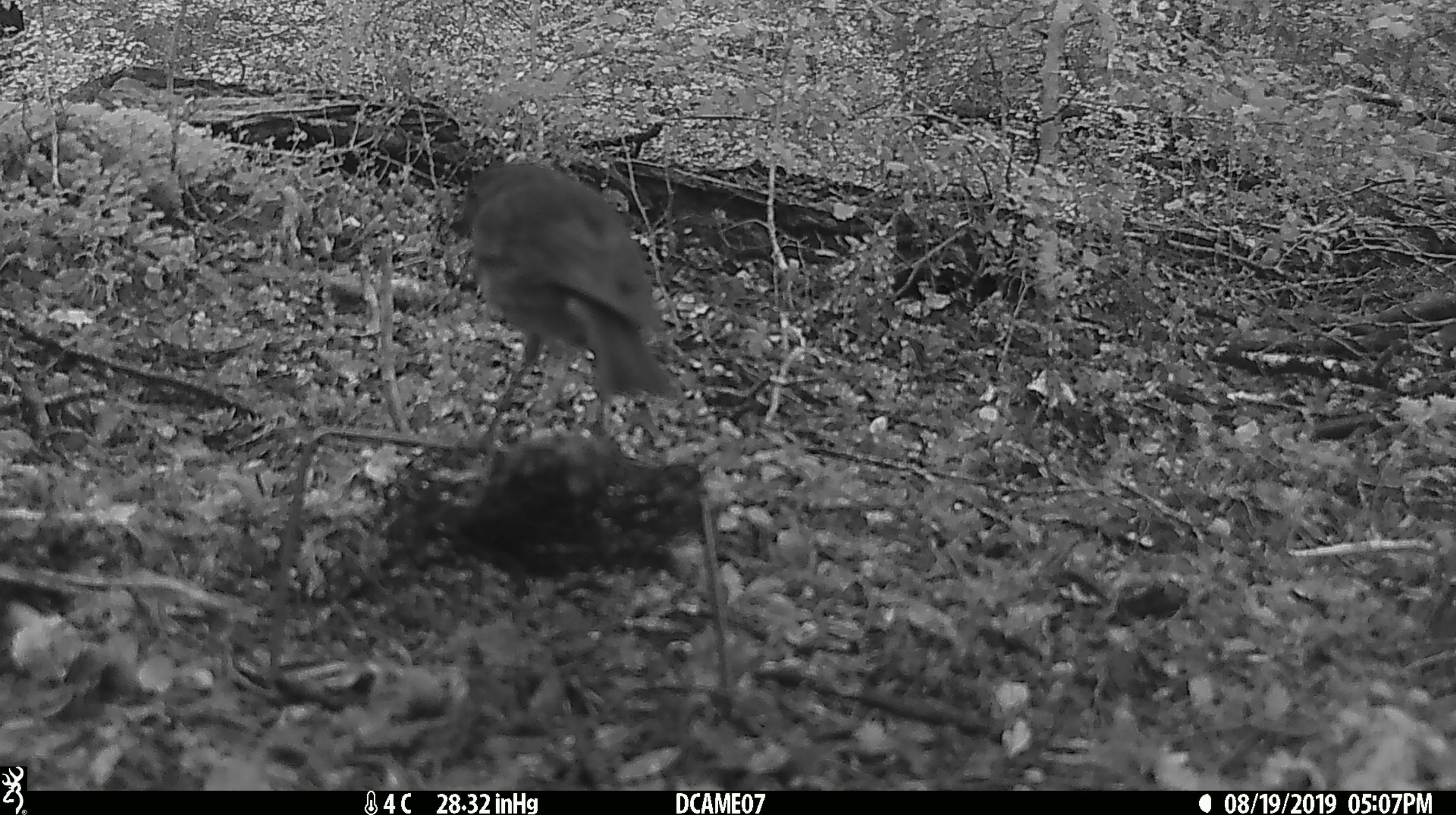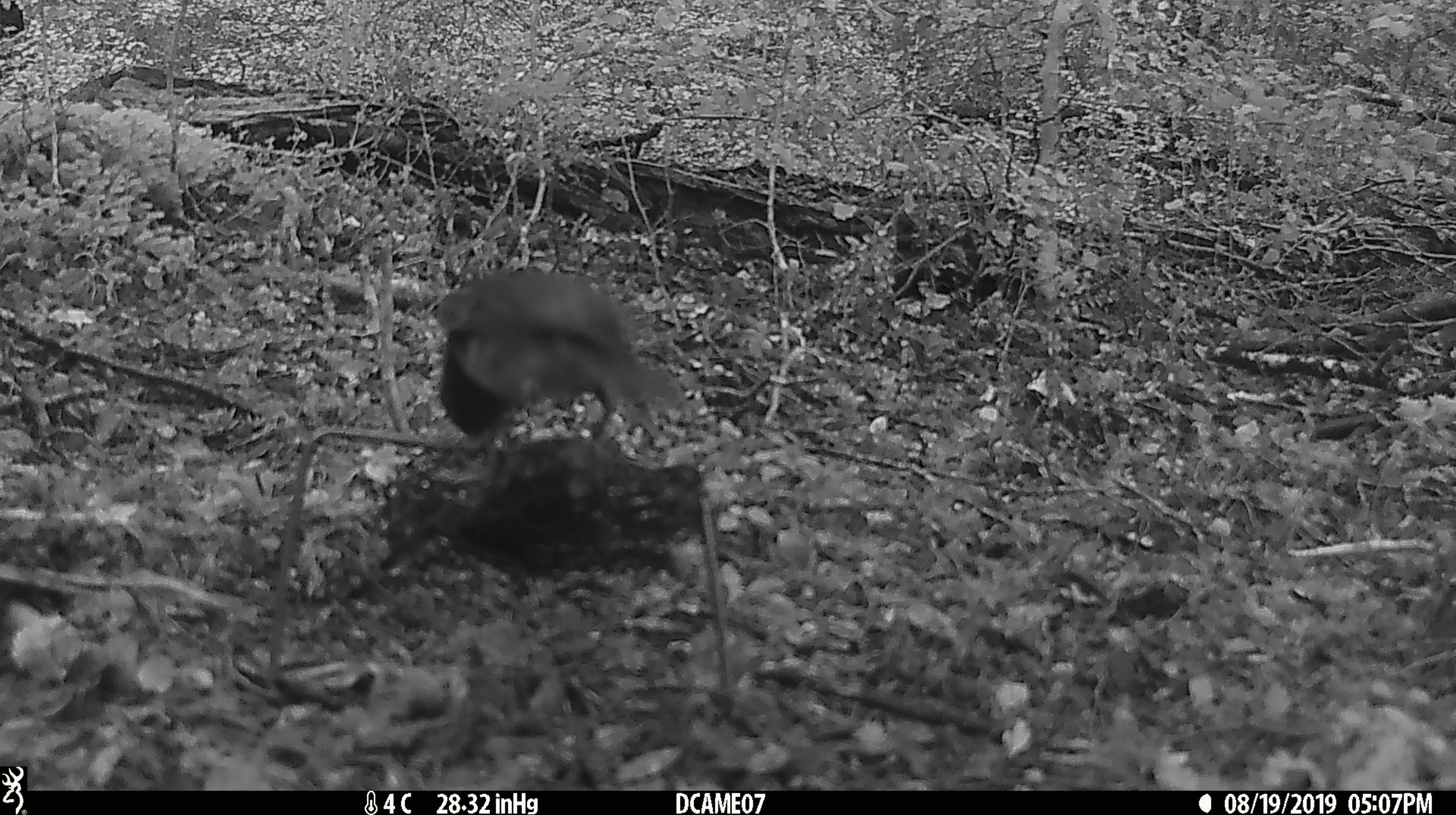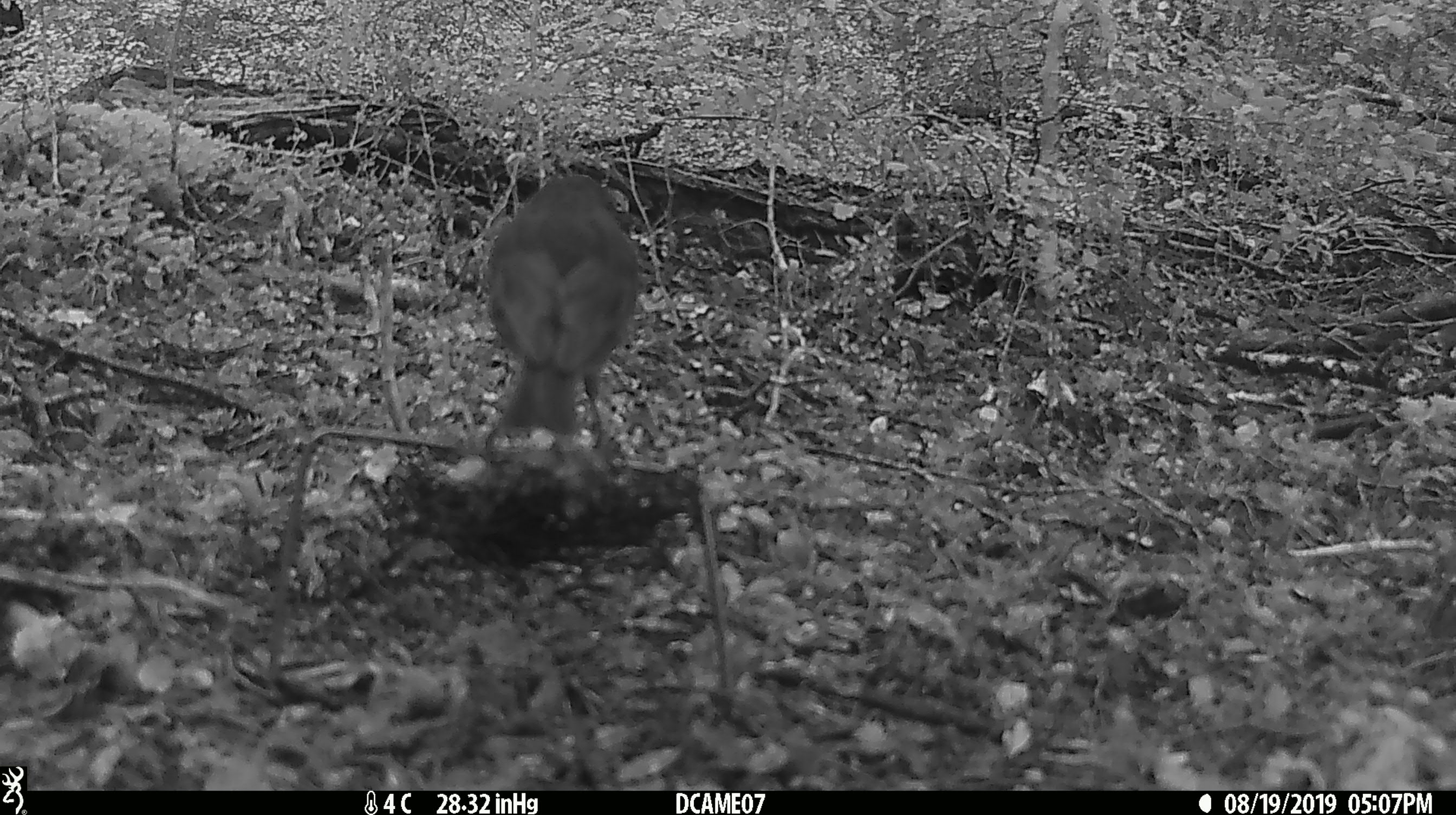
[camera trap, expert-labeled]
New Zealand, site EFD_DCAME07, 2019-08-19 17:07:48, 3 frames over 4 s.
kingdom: Animalia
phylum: Chordata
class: Aves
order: Passeriformes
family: Petroicidae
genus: Petroica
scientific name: Petroica australis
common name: new zealand robin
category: robin